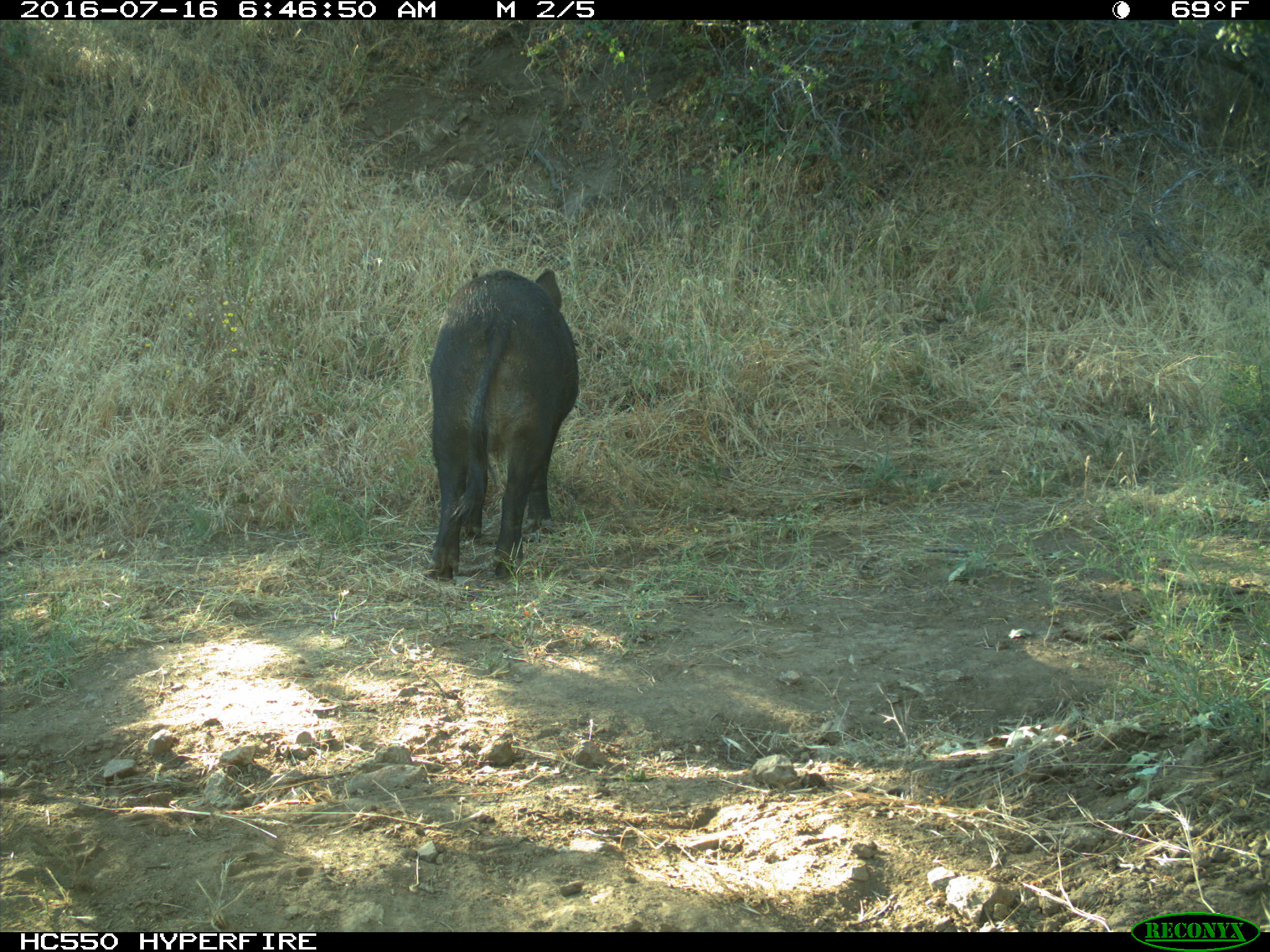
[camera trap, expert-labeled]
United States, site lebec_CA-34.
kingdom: Animalia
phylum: Chordata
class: Mammalia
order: Artiodactyla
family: Suidae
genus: Sus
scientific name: Sus scrofa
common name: wild boar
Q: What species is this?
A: Sus scrofa (wild boar).